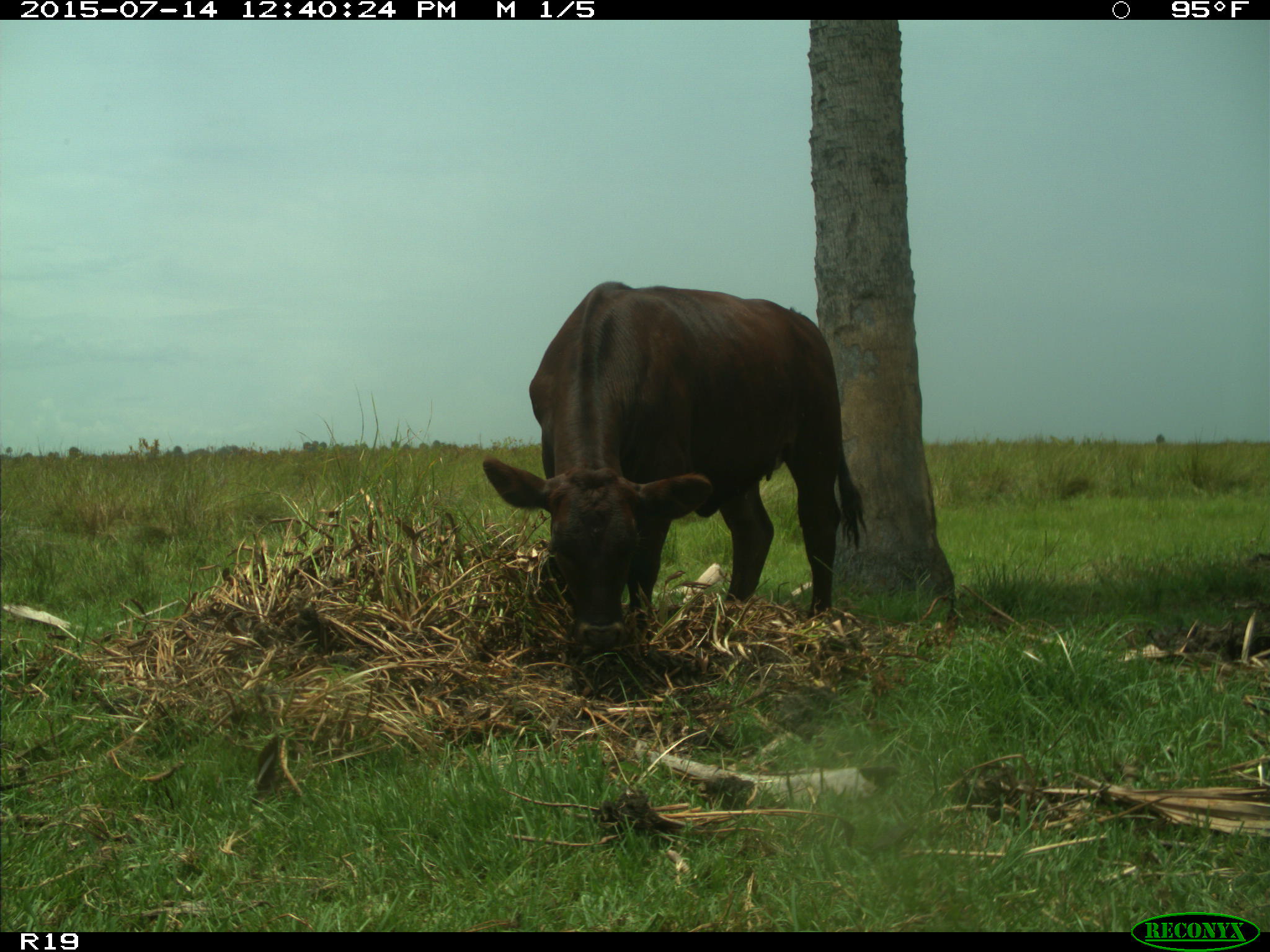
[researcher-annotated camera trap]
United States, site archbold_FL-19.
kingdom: Animalia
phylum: Chordata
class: Mammalia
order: Artiodactyla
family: Bovidae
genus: Bos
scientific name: Bos taurus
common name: domestic cow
Bos taurus (domestic cow).